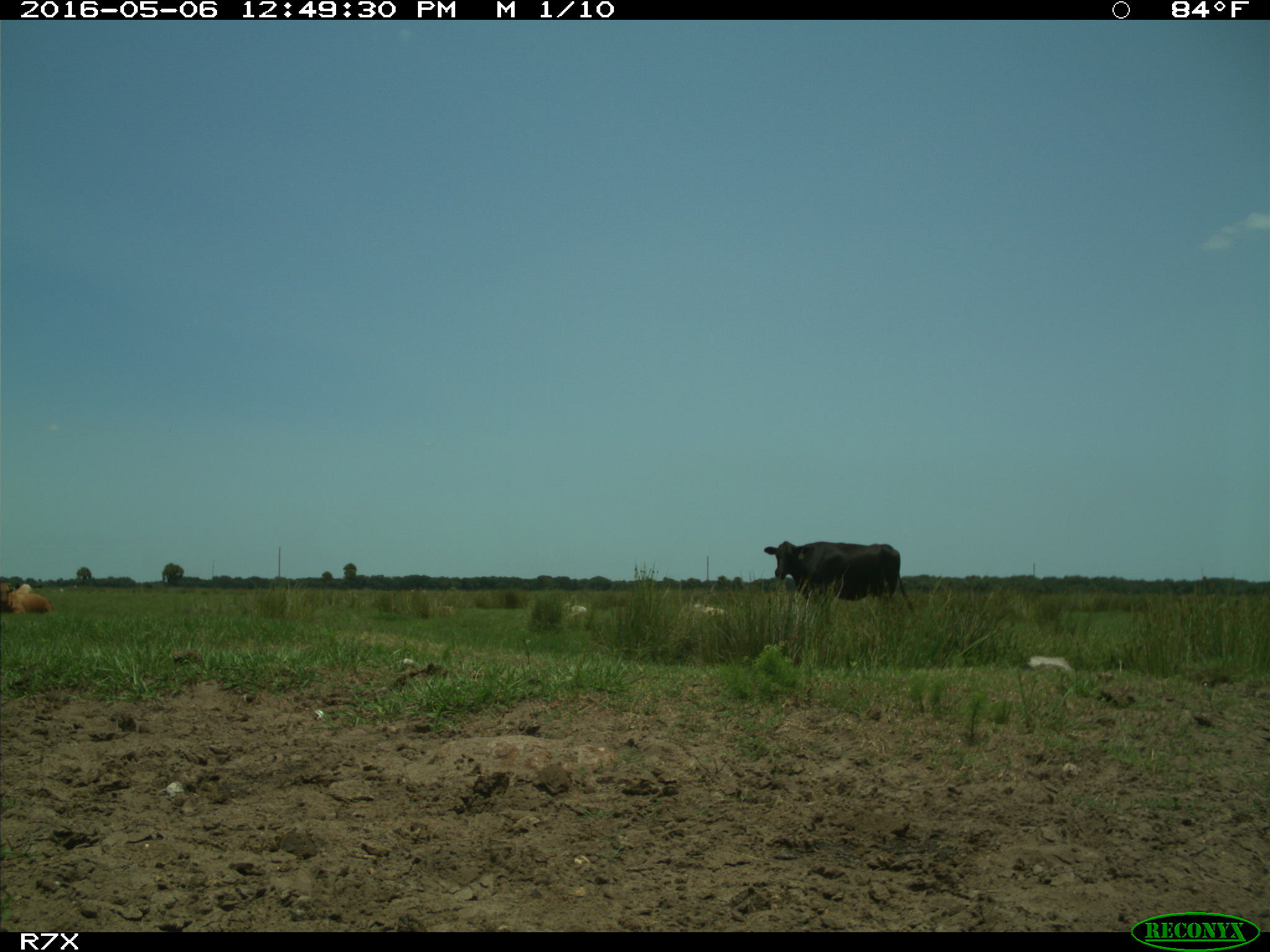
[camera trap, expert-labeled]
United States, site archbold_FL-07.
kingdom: Animalia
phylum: Chordata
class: Mammalia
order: Artiodactyla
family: Bovidae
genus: Bos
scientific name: Bos taurus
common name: domestic cow